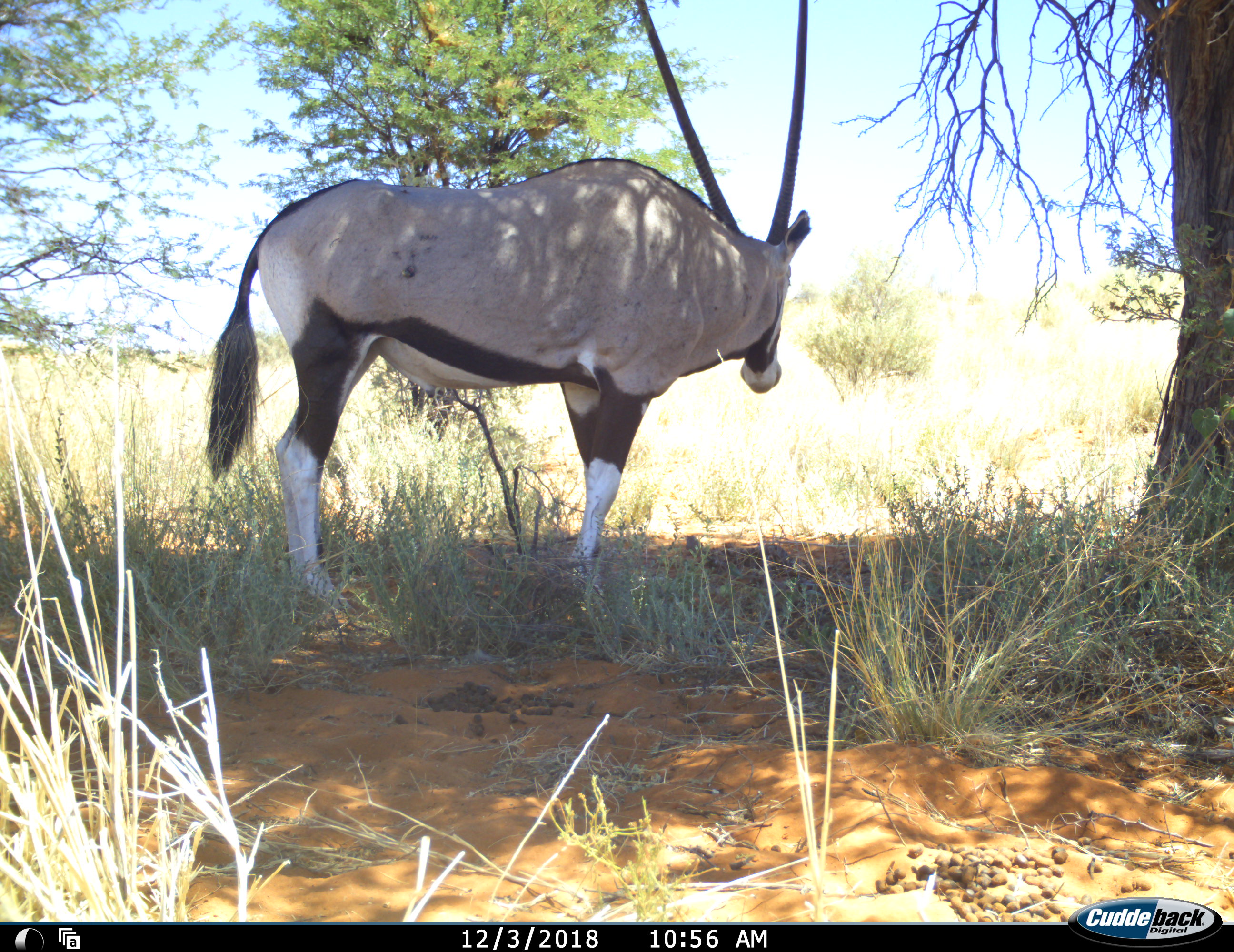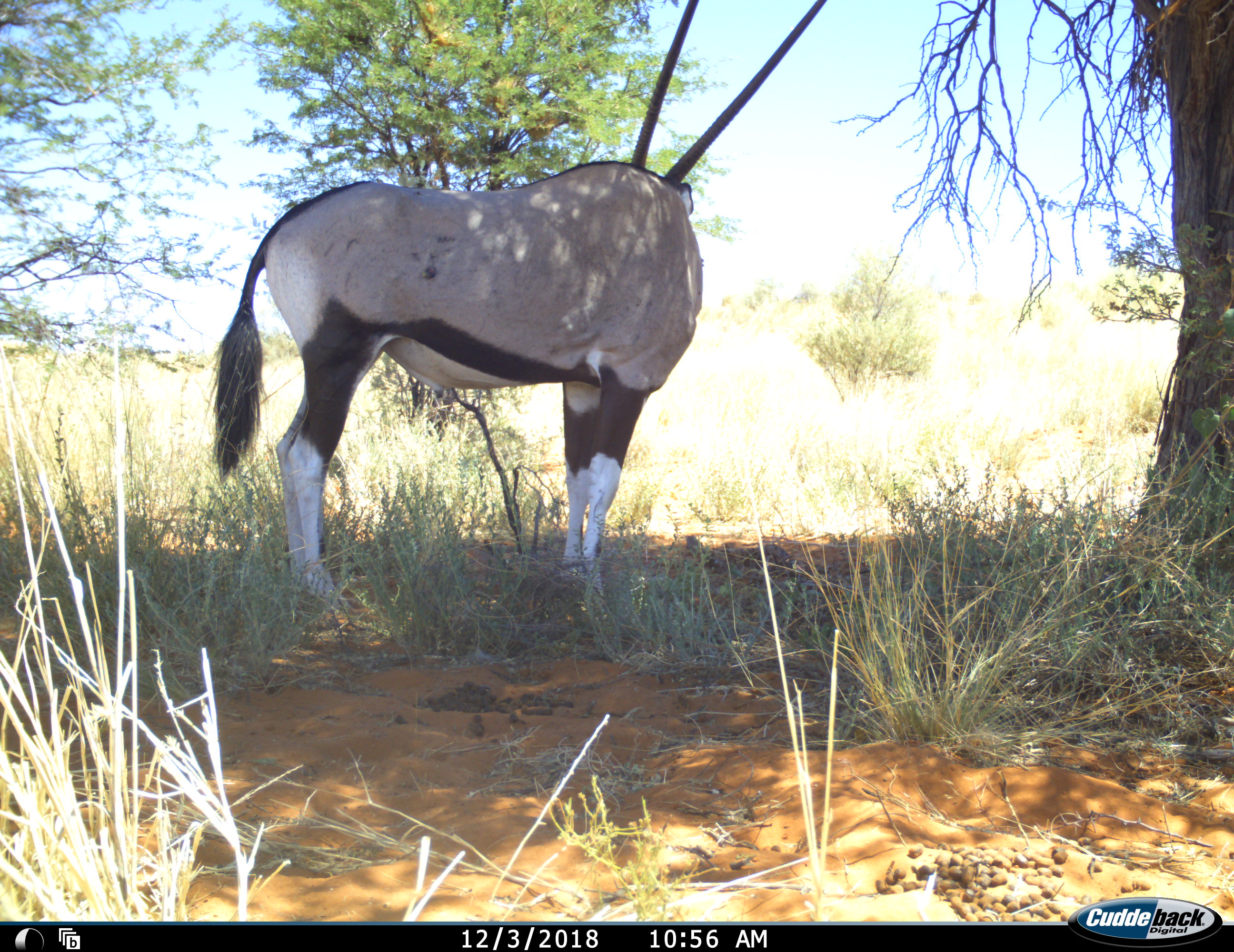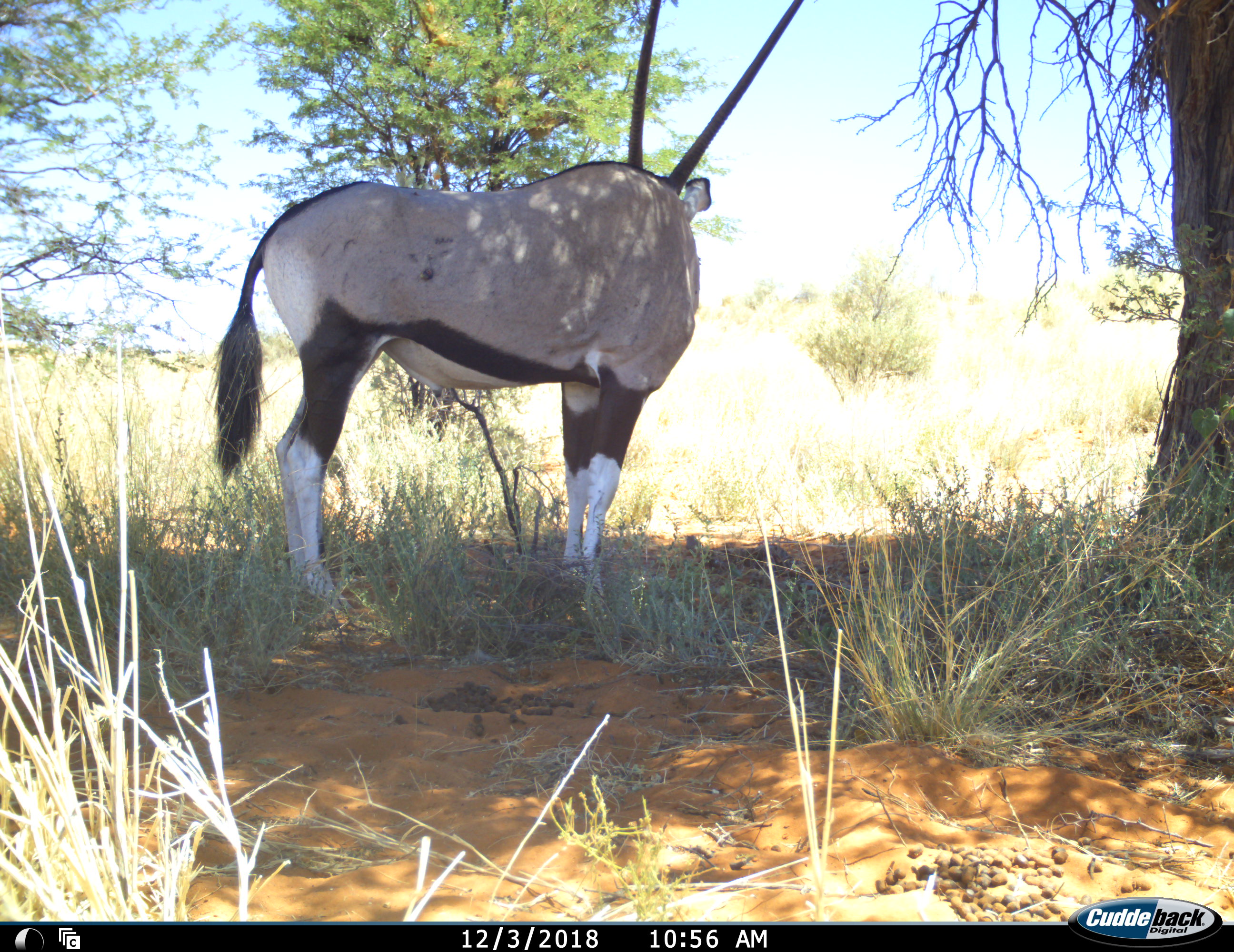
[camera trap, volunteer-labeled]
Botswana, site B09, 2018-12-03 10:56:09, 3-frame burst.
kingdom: Animalia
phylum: Chordata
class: Mammalia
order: Artiodactyla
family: Bovidae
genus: Oryx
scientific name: Oryx gazella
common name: gemsbok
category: gemsbokoryx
Gemsbokoryx (gemsbok) (Oryx gazella), count 1. Behavior (volunteer vote fractions): standing 90%, resting 0%, moving 10%, interacting 0%. Young present (vote fraction): 0%. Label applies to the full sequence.